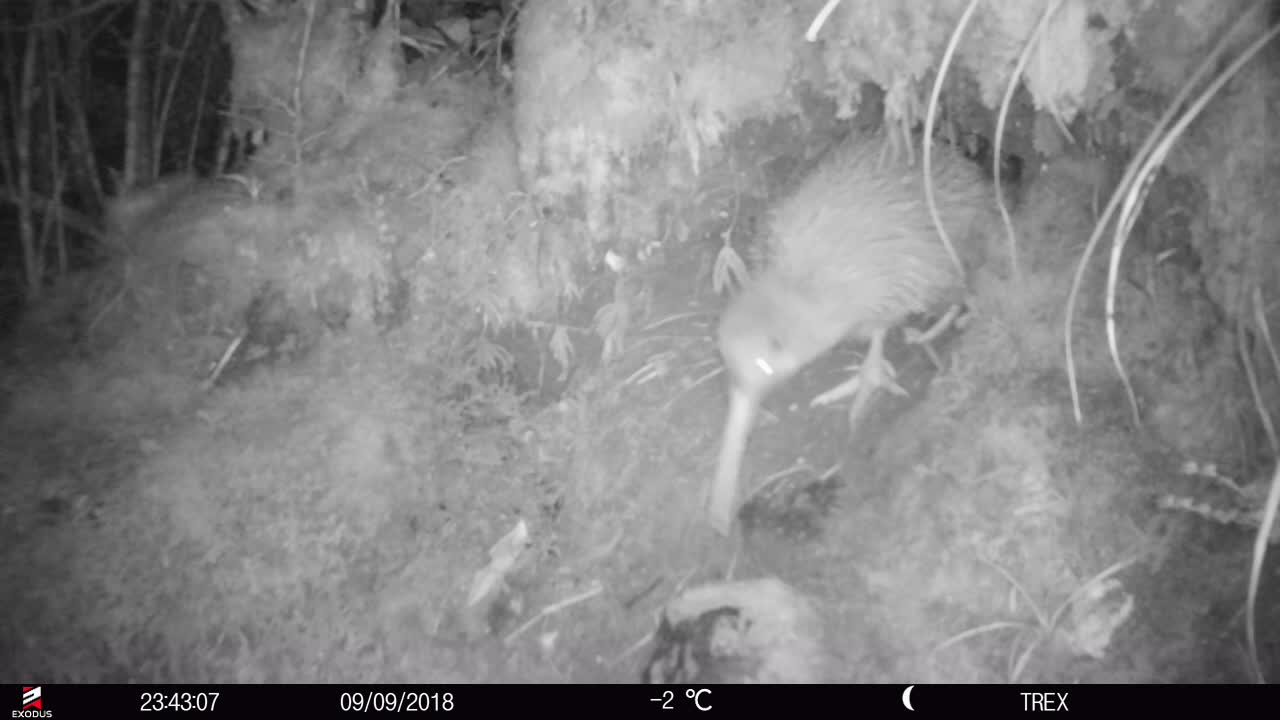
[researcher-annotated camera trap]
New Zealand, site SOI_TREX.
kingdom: Animalia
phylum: Chordata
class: Aves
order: Apterygiformes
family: Apterygidae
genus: Apteryx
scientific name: Apteryx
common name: kiwi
Kiwi (Apteryx).